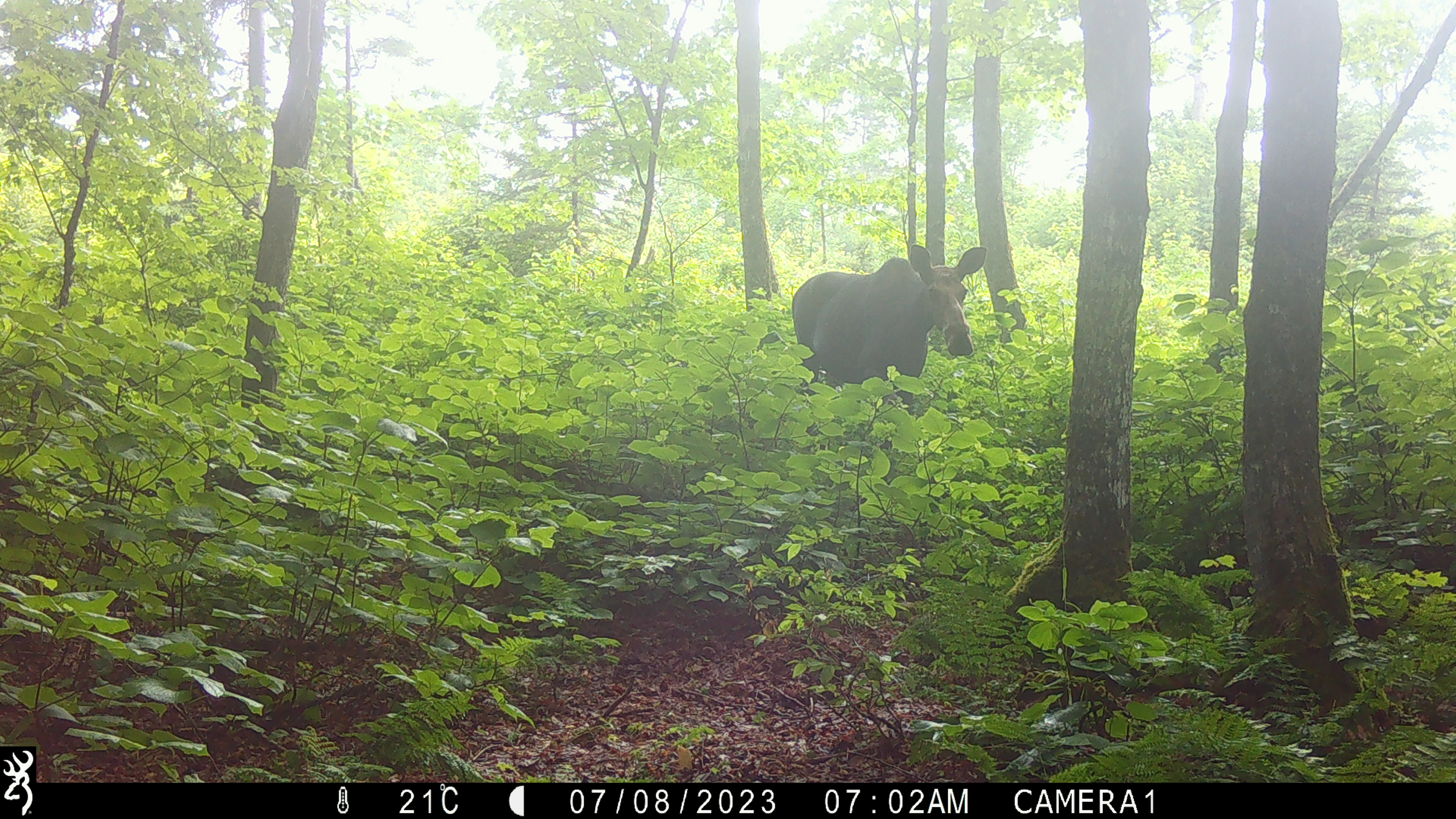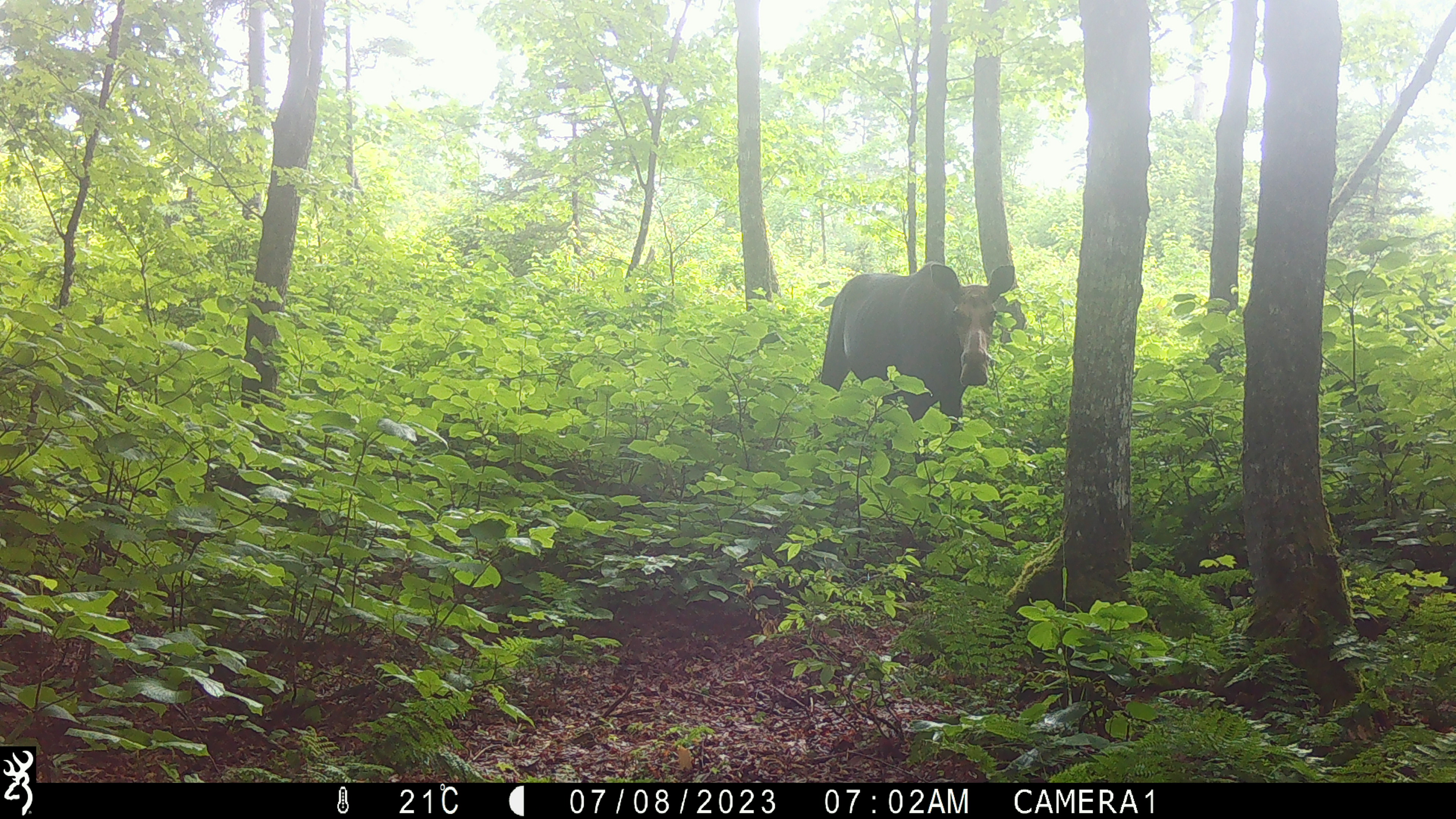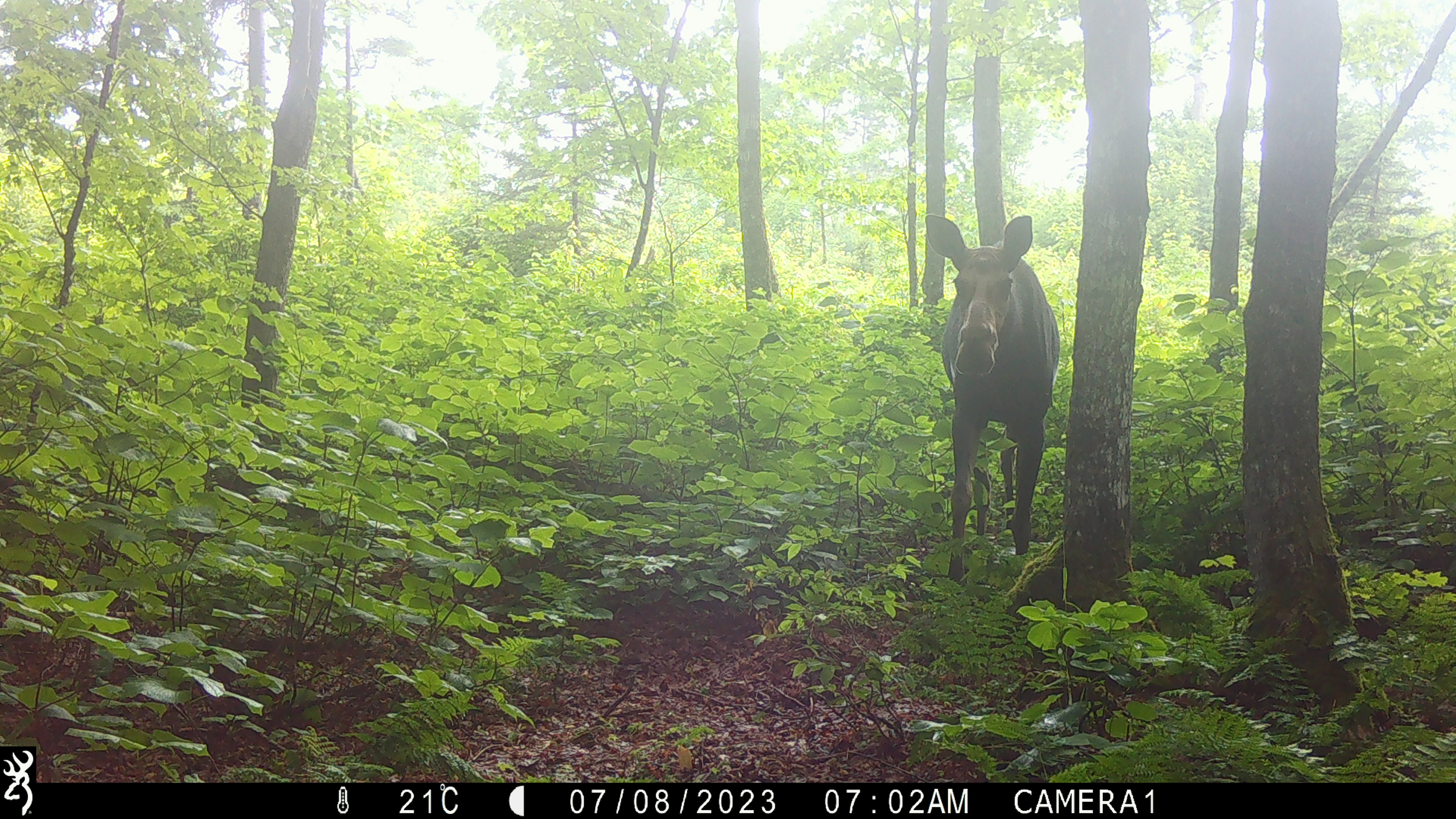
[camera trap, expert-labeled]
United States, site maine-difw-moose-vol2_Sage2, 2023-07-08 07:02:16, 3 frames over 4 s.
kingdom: Animalia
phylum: Chordata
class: Mammalia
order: Artiodactyla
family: Cervidae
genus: Alces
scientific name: Alces alces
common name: moose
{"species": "moose (Alces alces)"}